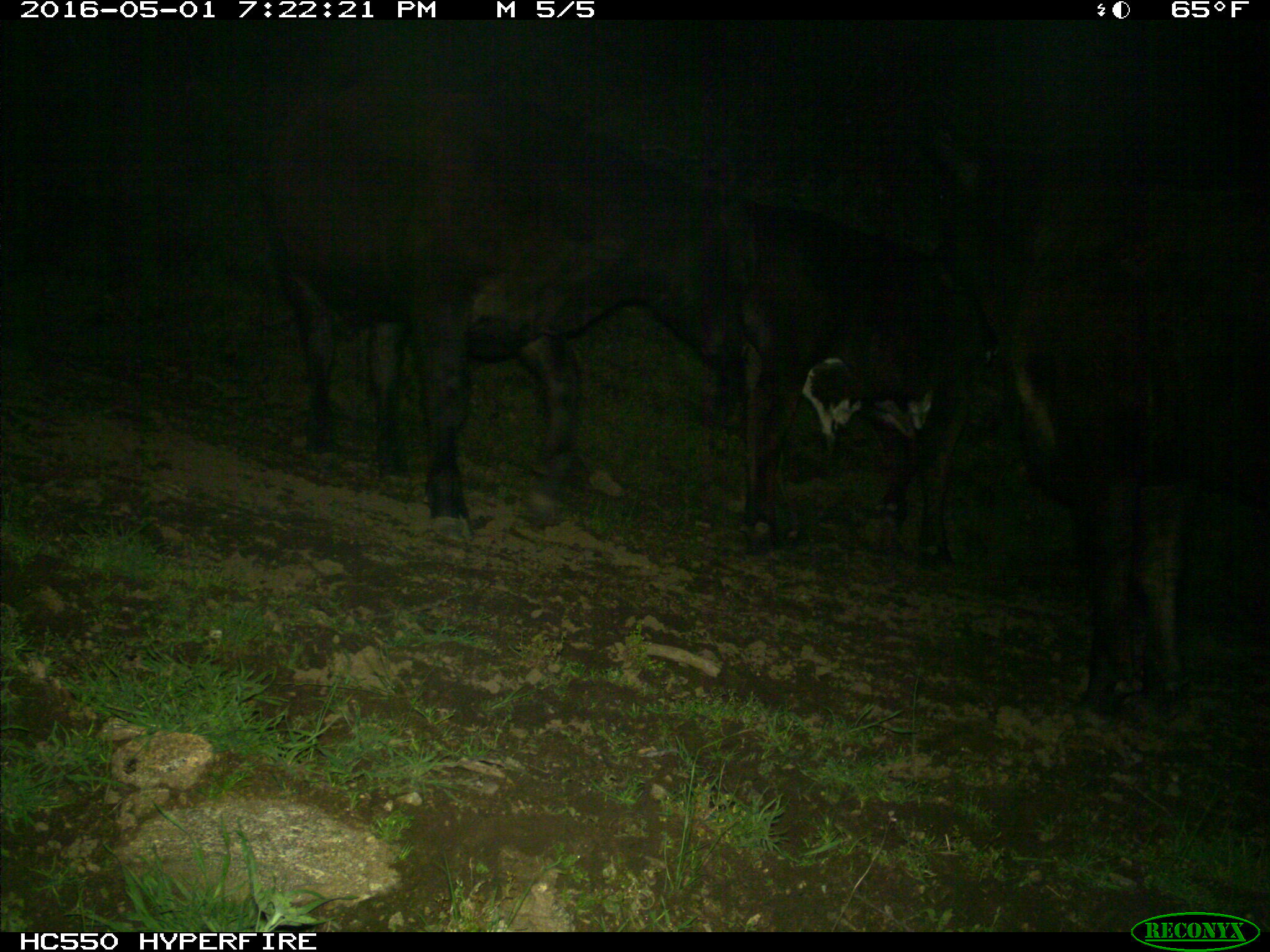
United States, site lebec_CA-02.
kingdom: Animalia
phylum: Chordata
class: Mammalia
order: Artiodactyla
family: Bovidae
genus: Bos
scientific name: Bos taurus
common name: domestic cow